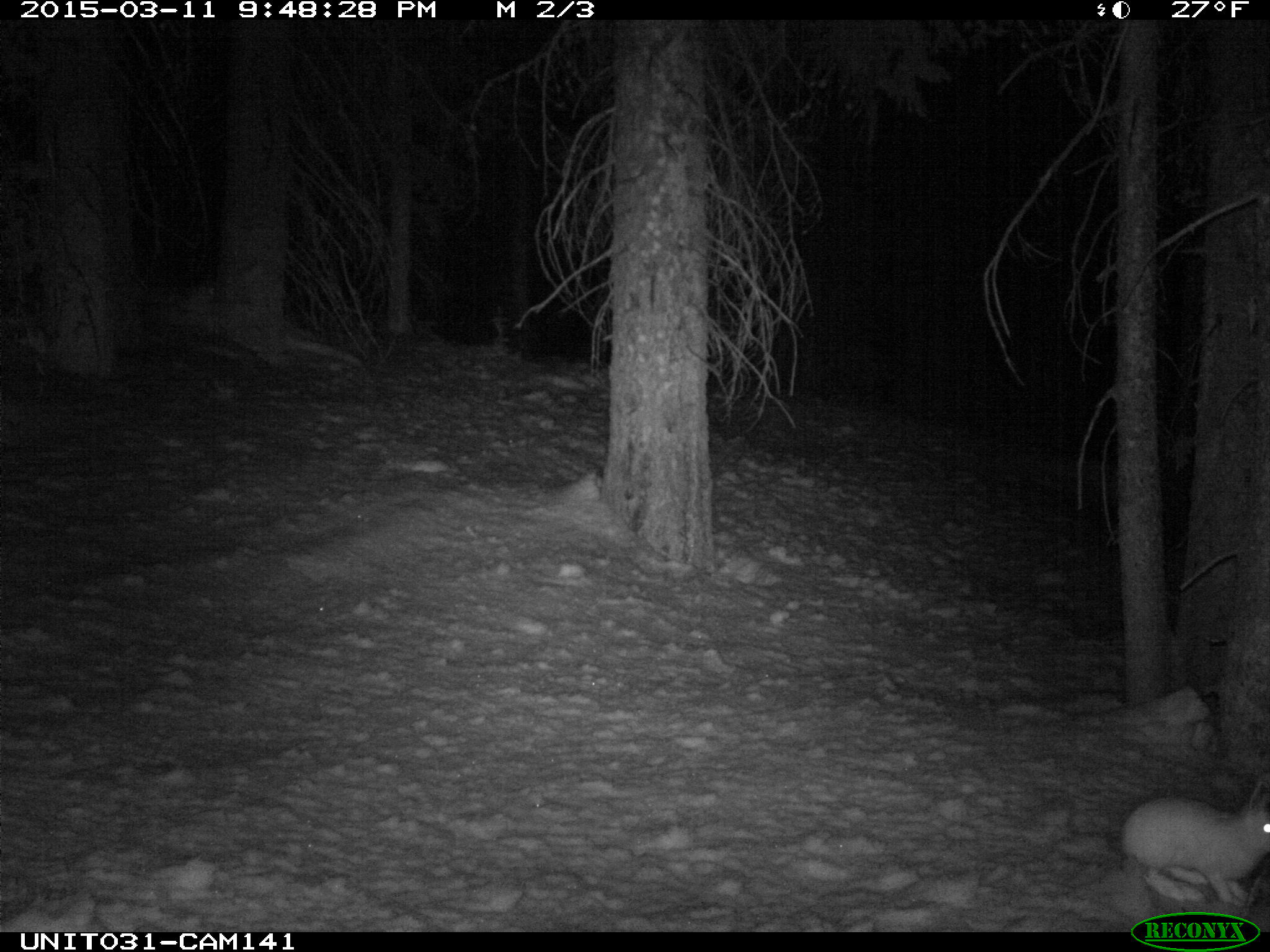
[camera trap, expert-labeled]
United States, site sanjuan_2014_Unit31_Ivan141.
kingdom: Animalia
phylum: Chordata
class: Mammalia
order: Lagomorpha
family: Leporidae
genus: Lepus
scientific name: Lepus americanus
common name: snowshoe hare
Lepus americanus (snowshoe hare).